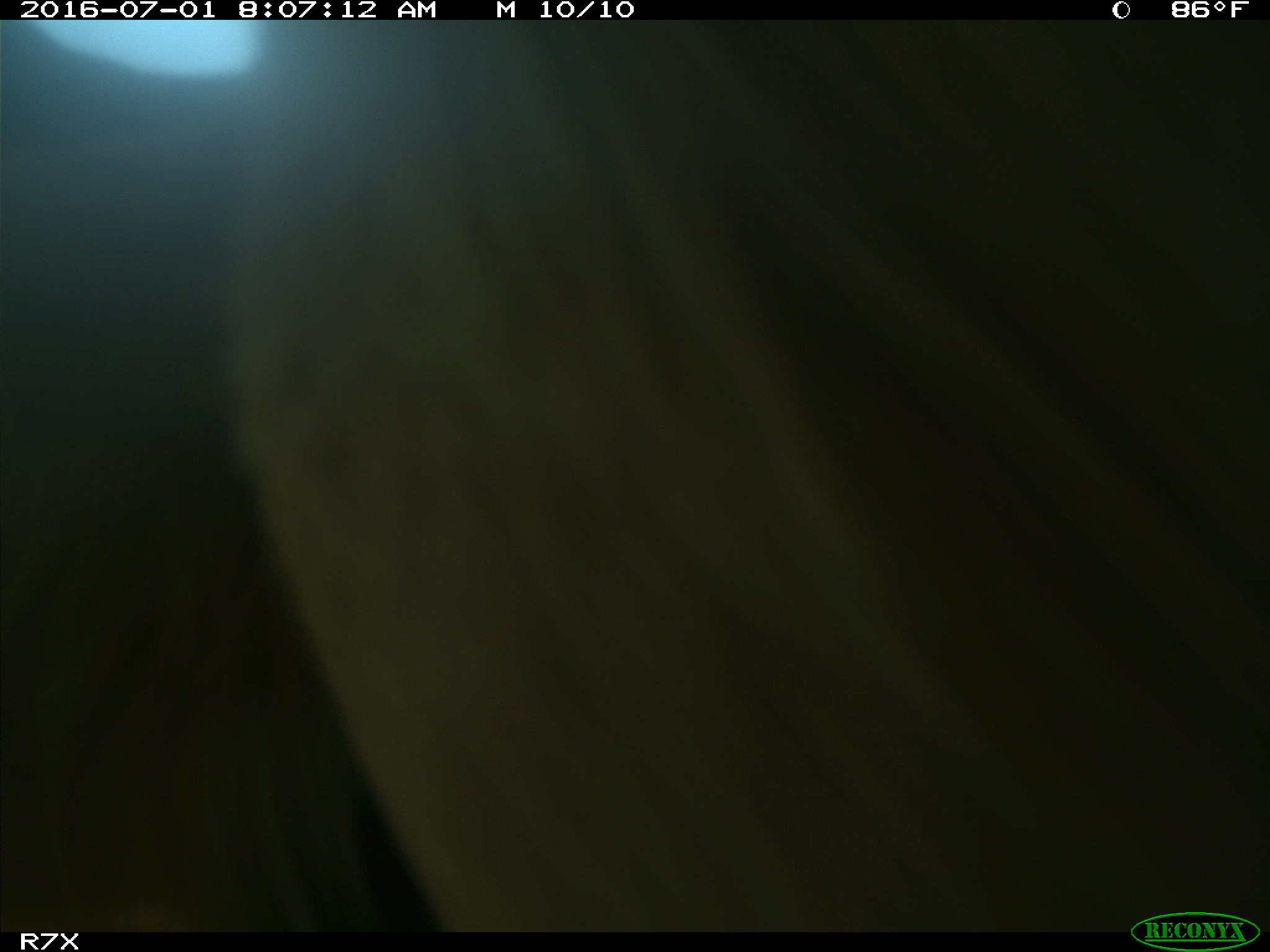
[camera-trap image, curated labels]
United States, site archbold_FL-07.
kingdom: Animalia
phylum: Chordata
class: Mammalia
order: Artiodactyla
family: Bovidae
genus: Bos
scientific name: Bos taurus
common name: domestic cow